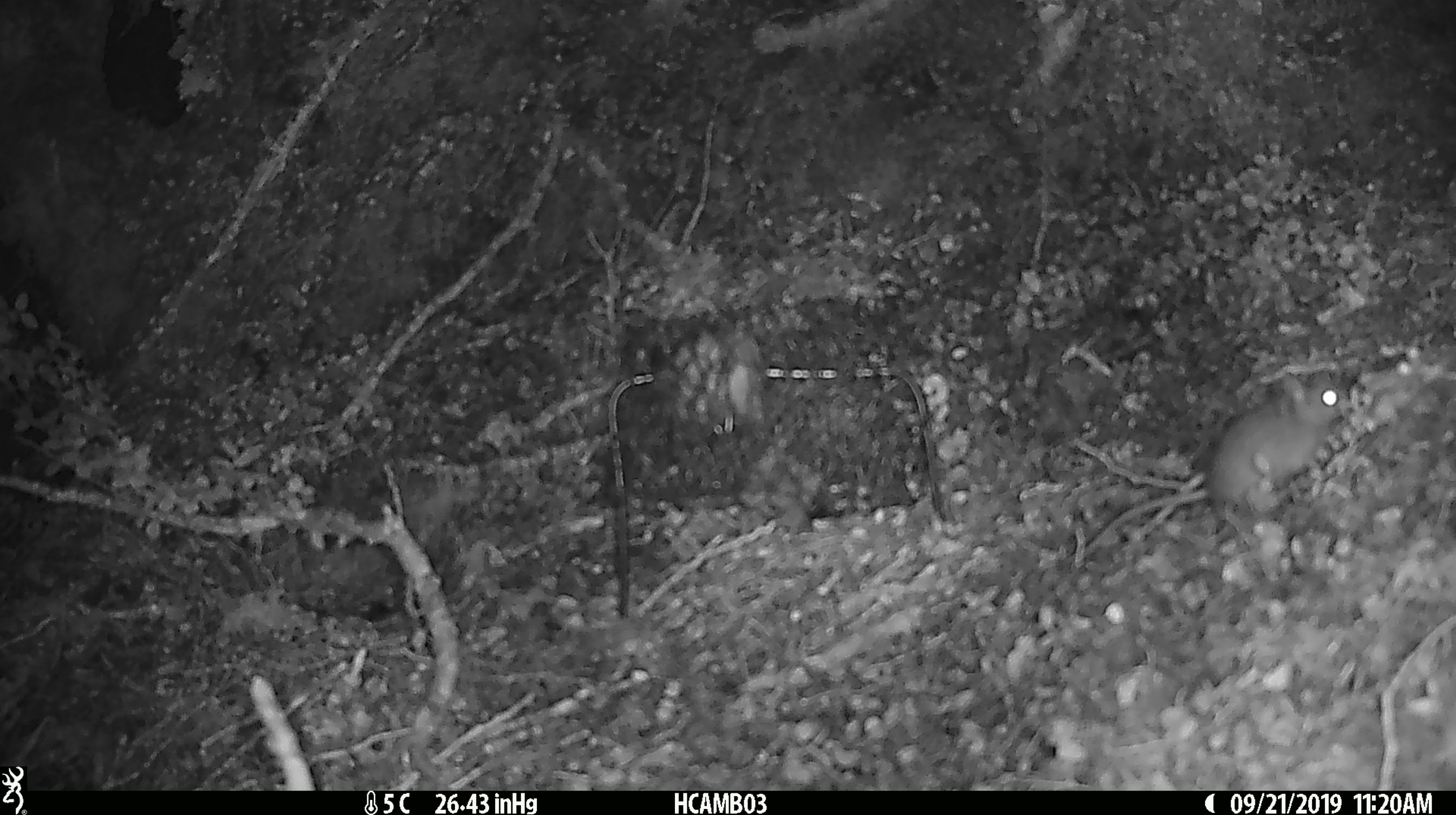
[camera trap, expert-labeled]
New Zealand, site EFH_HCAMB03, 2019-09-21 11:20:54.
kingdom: Animalia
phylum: Chordata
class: Mammalia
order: Rodentia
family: Muridae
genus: Mus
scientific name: Mus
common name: mouse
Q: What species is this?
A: Mouse (Mus).